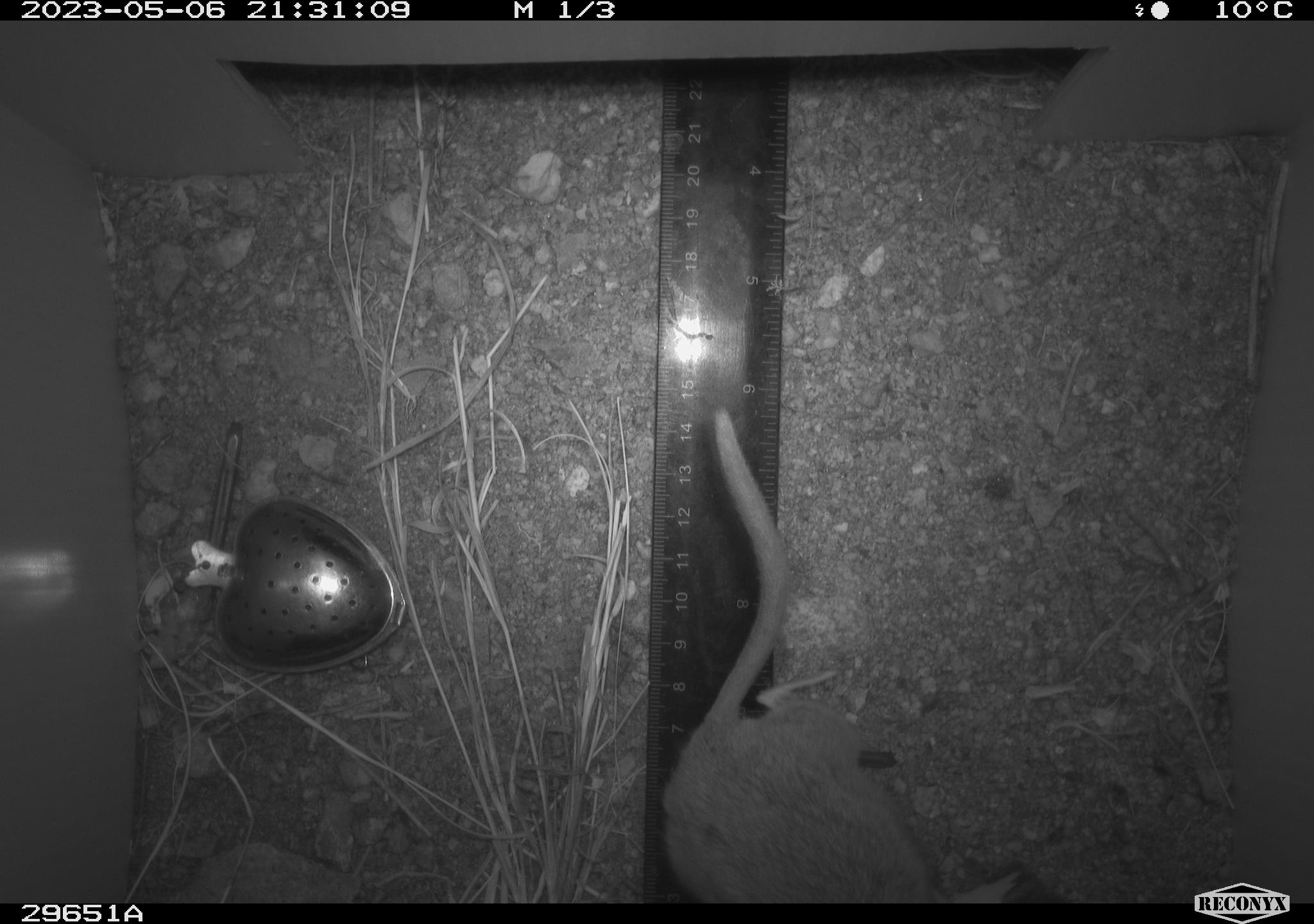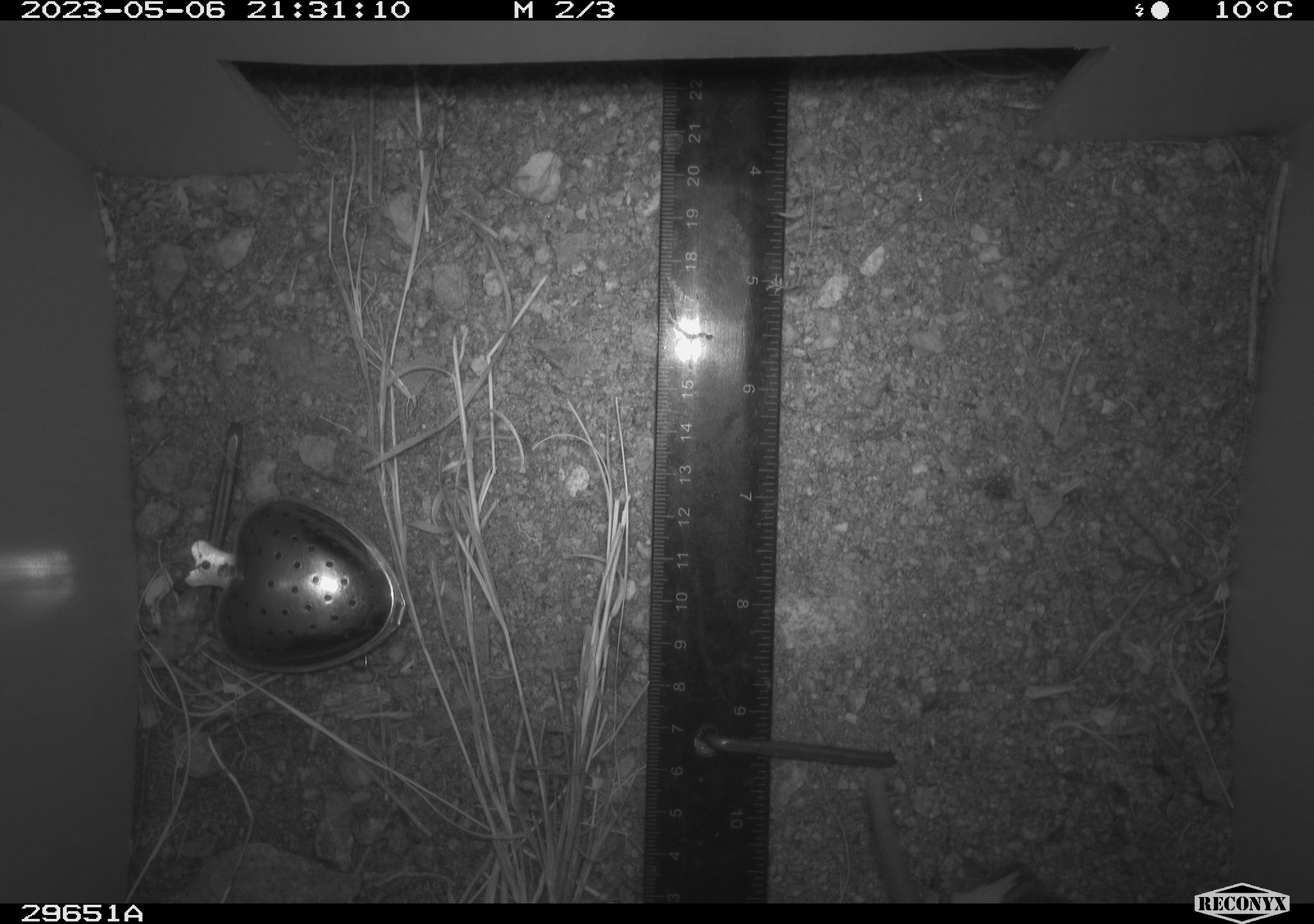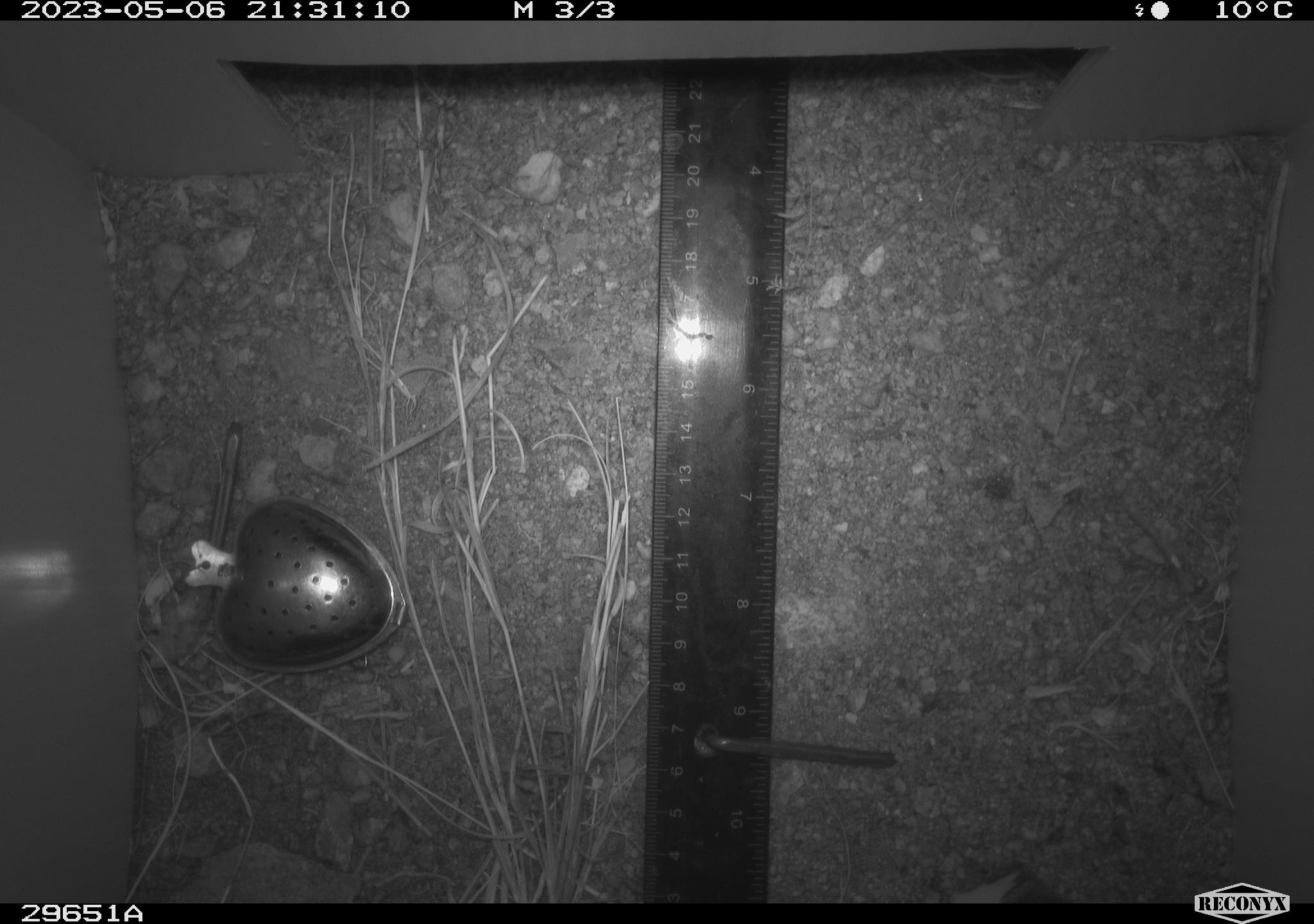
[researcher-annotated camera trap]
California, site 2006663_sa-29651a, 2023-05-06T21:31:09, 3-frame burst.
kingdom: Animalia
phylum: Chordata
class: Mammalia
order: Rodentia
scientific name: Rodentia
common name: rodent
Rodent (Rodentia).